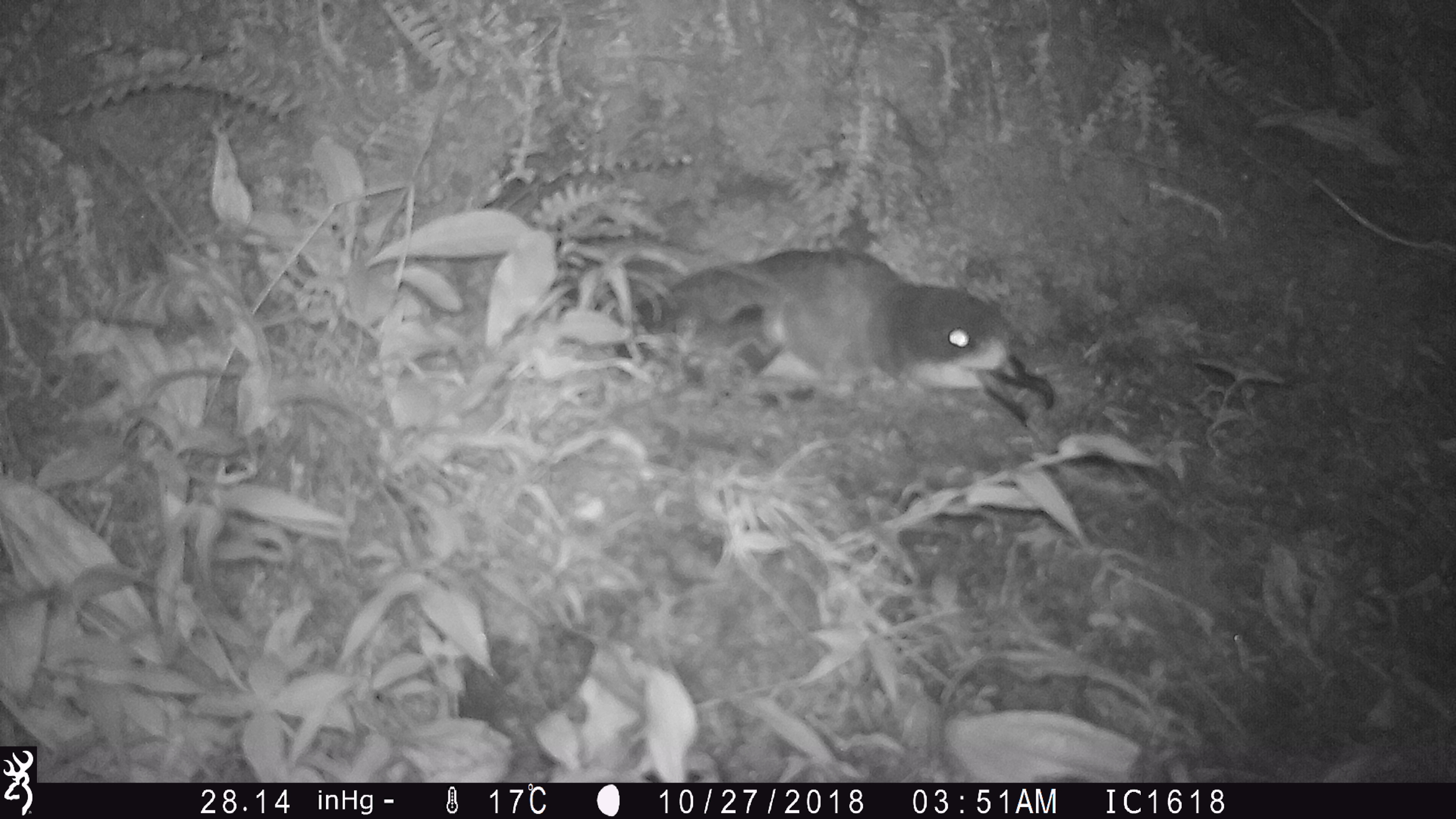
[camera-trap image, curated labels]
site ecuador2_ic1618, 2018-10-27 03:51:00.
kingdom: Animalia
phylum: Chordata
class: Aves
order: Procellariiformes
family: Procellariidae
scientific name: Procellariidae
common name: petrel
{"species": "petrel (Procellariidae)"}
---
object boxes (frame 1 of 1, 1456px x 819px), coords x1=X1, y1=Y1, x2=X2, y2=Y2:
petrel: x1=631, y1=248, x2=1058, y2=440